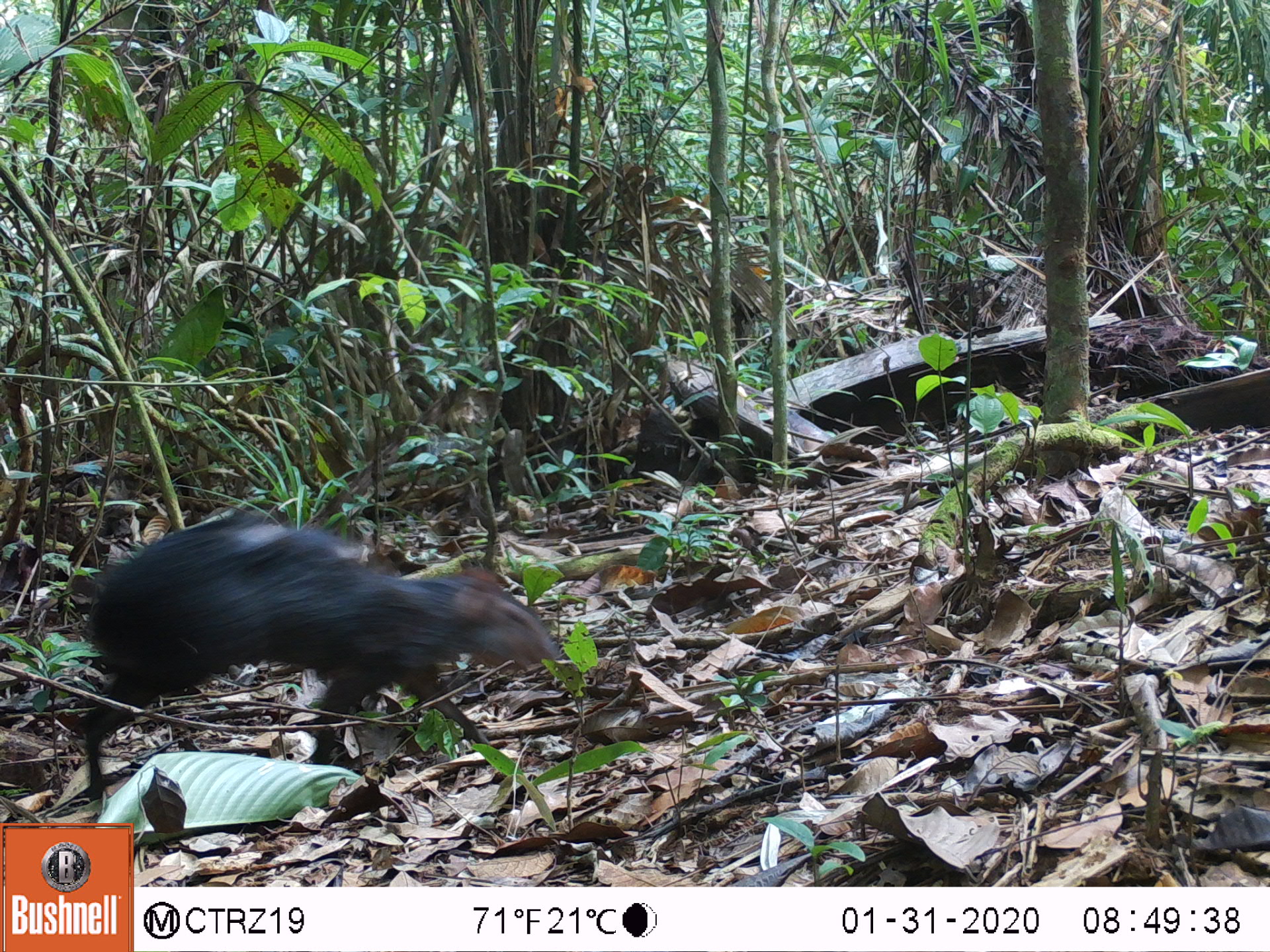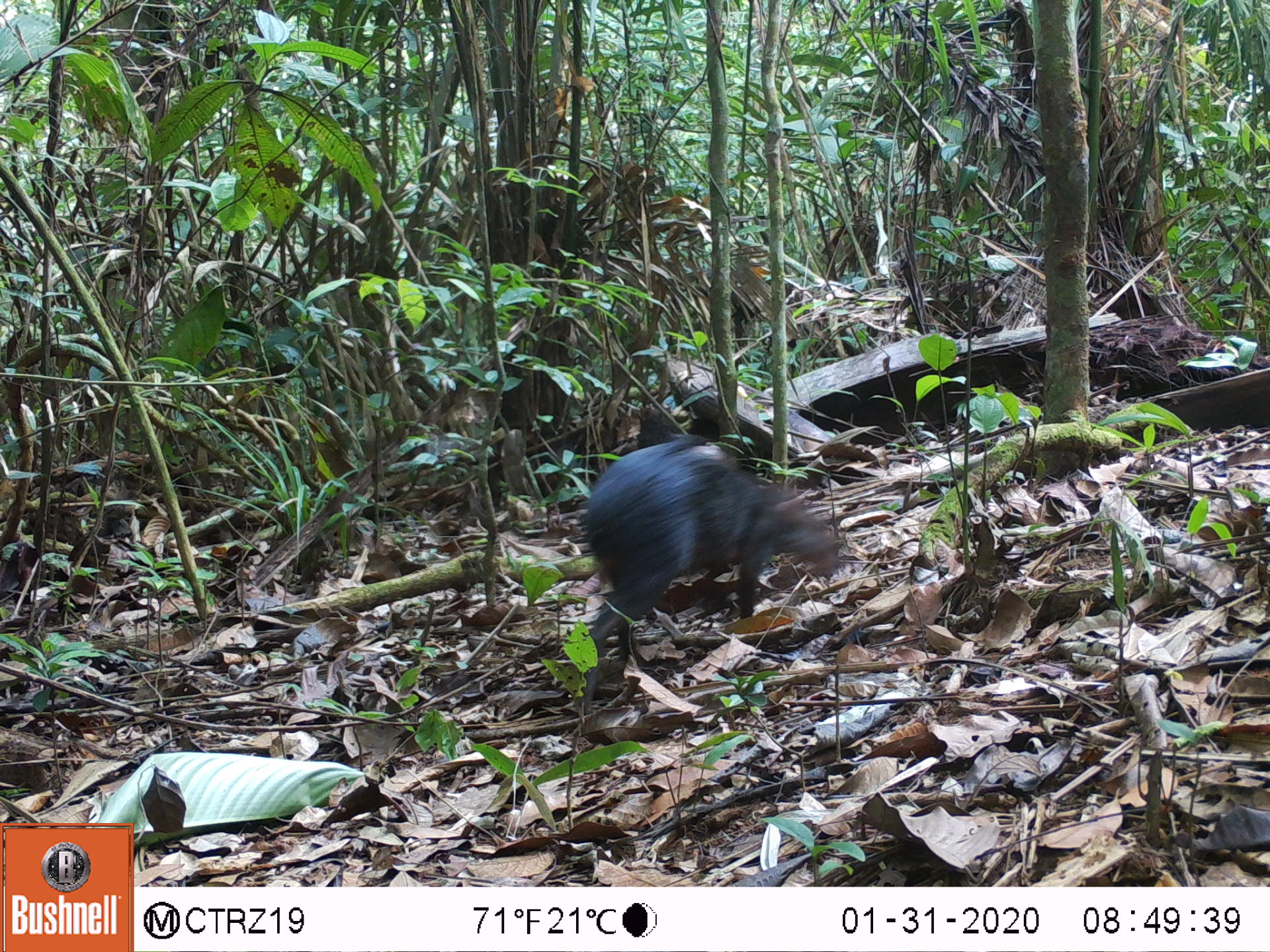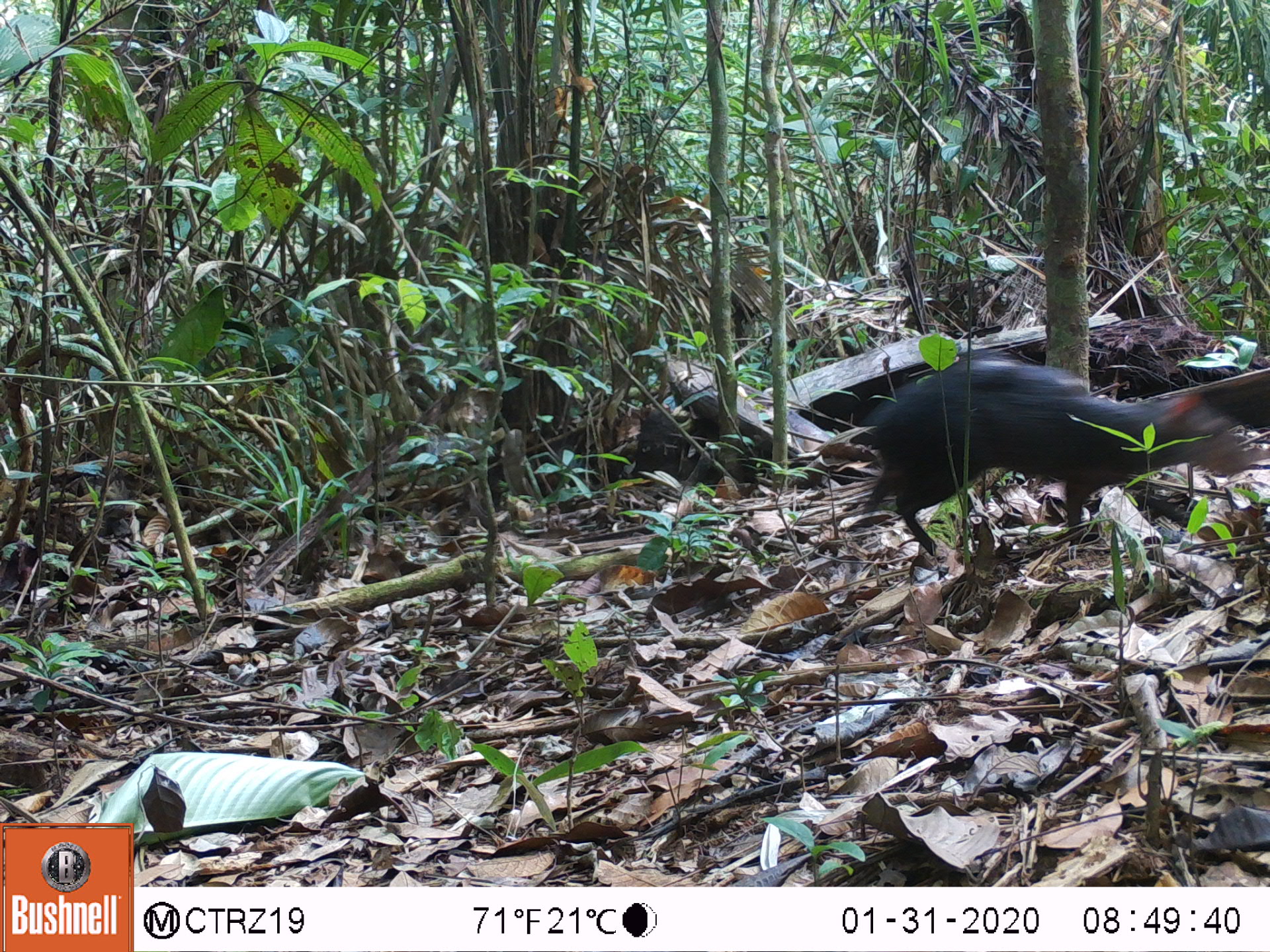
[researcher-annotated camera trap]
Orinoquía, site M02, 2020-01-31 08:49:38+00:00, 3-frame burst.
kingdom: Animalia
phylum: Chordata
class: Mammalia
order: Rodentia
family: Dasyproctidae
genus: Dasyprocta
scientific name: Dasyprocta fuliginosa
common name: black agouti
Black agouti (Dasyprocta fuliginosa).